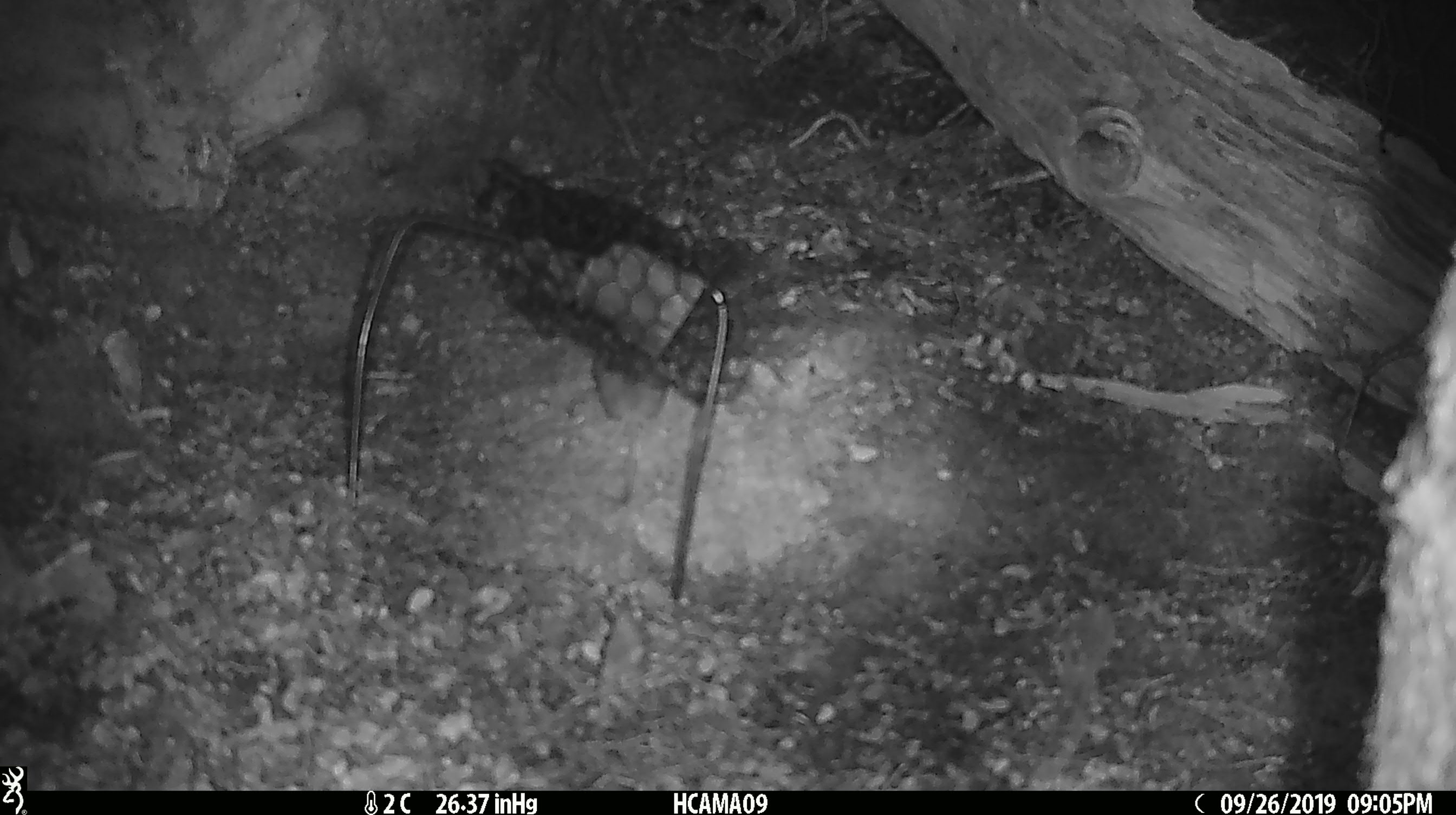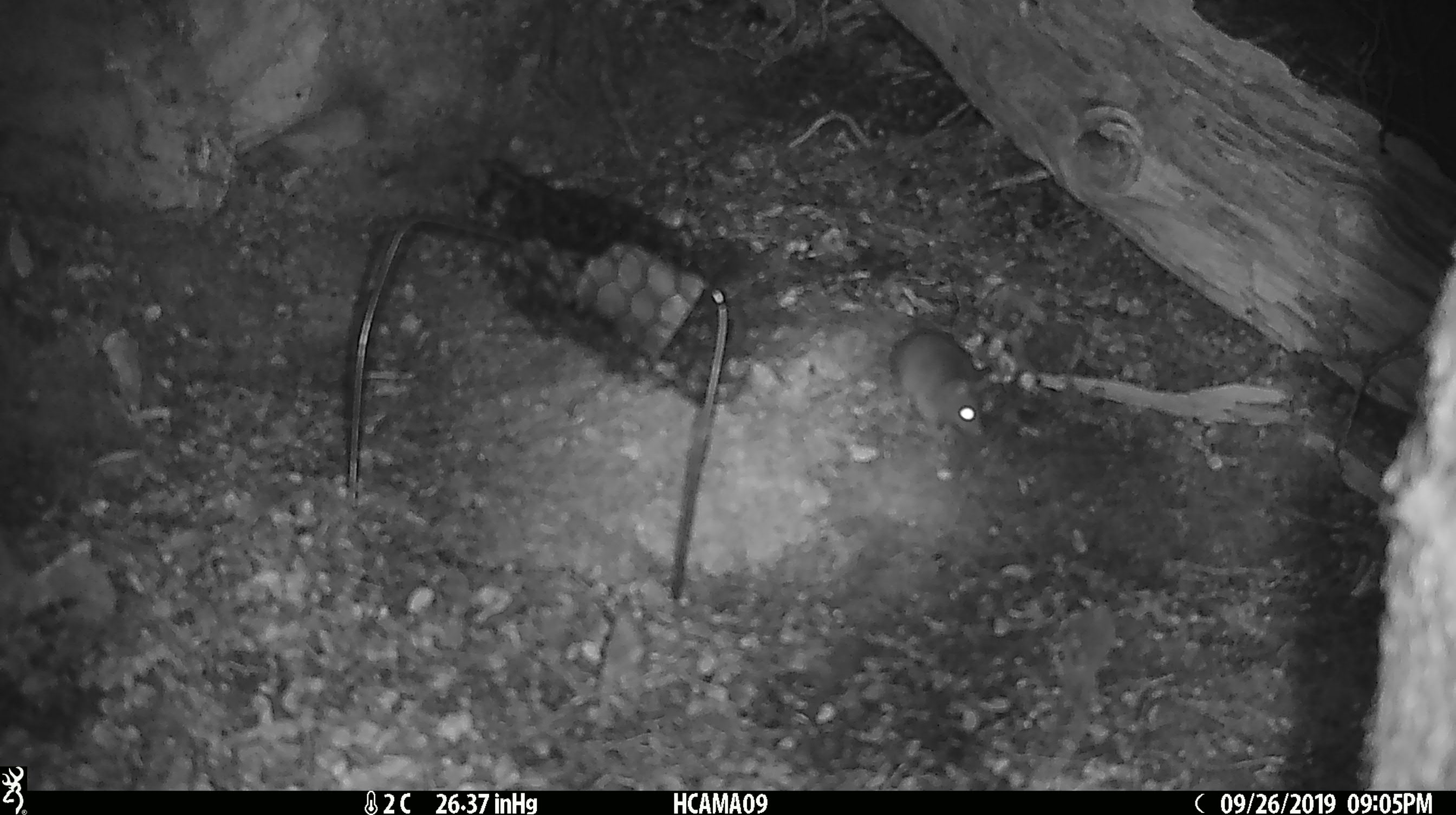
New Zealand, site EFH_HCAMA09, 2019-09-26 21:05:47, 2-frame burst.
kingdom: Animalia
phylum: Chordata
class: Mammalia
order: Rodentia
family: Muridae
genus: Mus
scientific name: Mus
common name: mouse